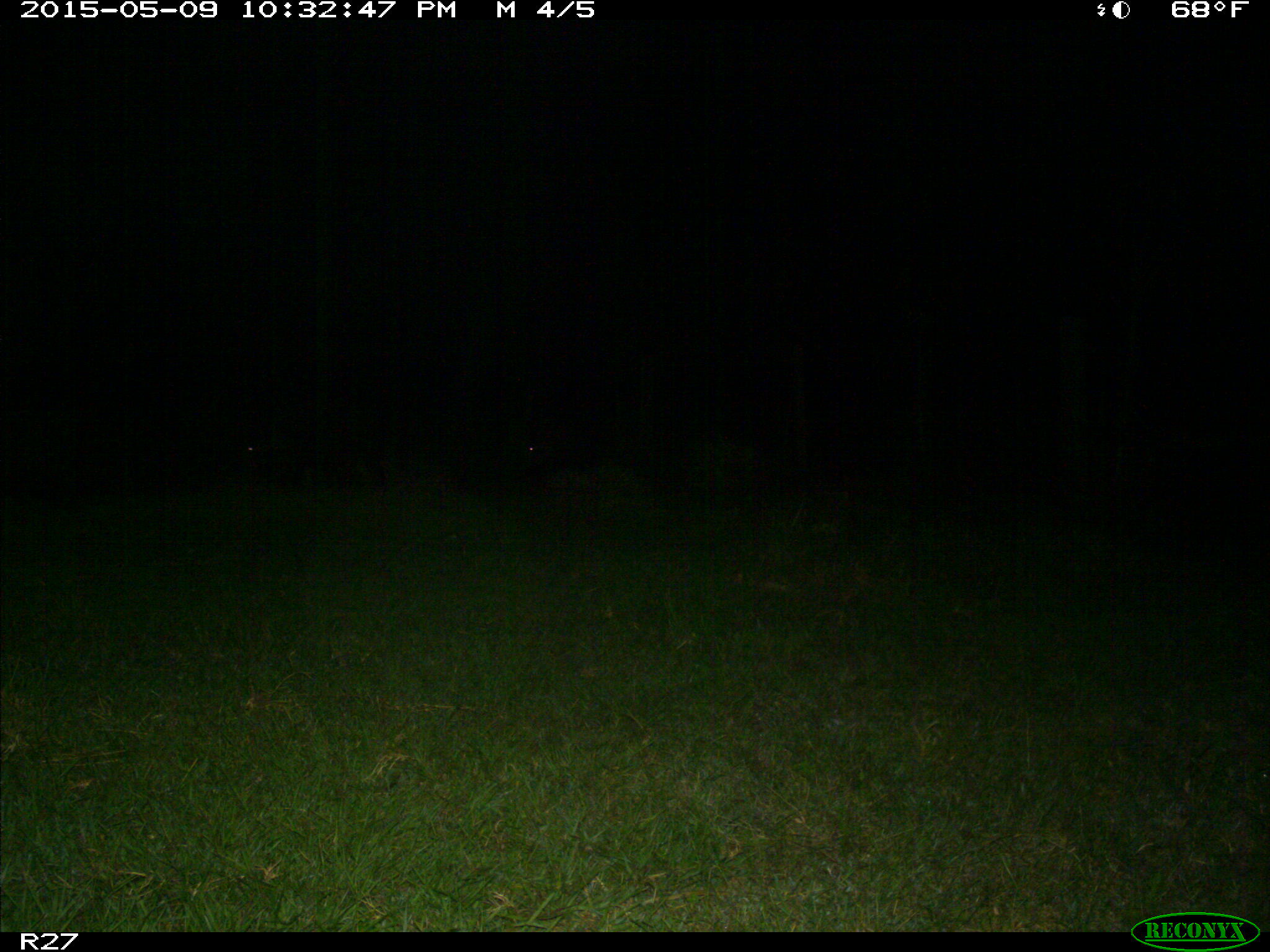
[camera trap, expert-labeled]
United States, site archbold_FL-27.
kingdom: Animalia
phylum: Chordata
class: Mammalia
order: Artiodactyla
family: Suidae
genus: Sus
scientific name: Sus scrofa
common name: wild boar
Sus scrofa (wild boar).